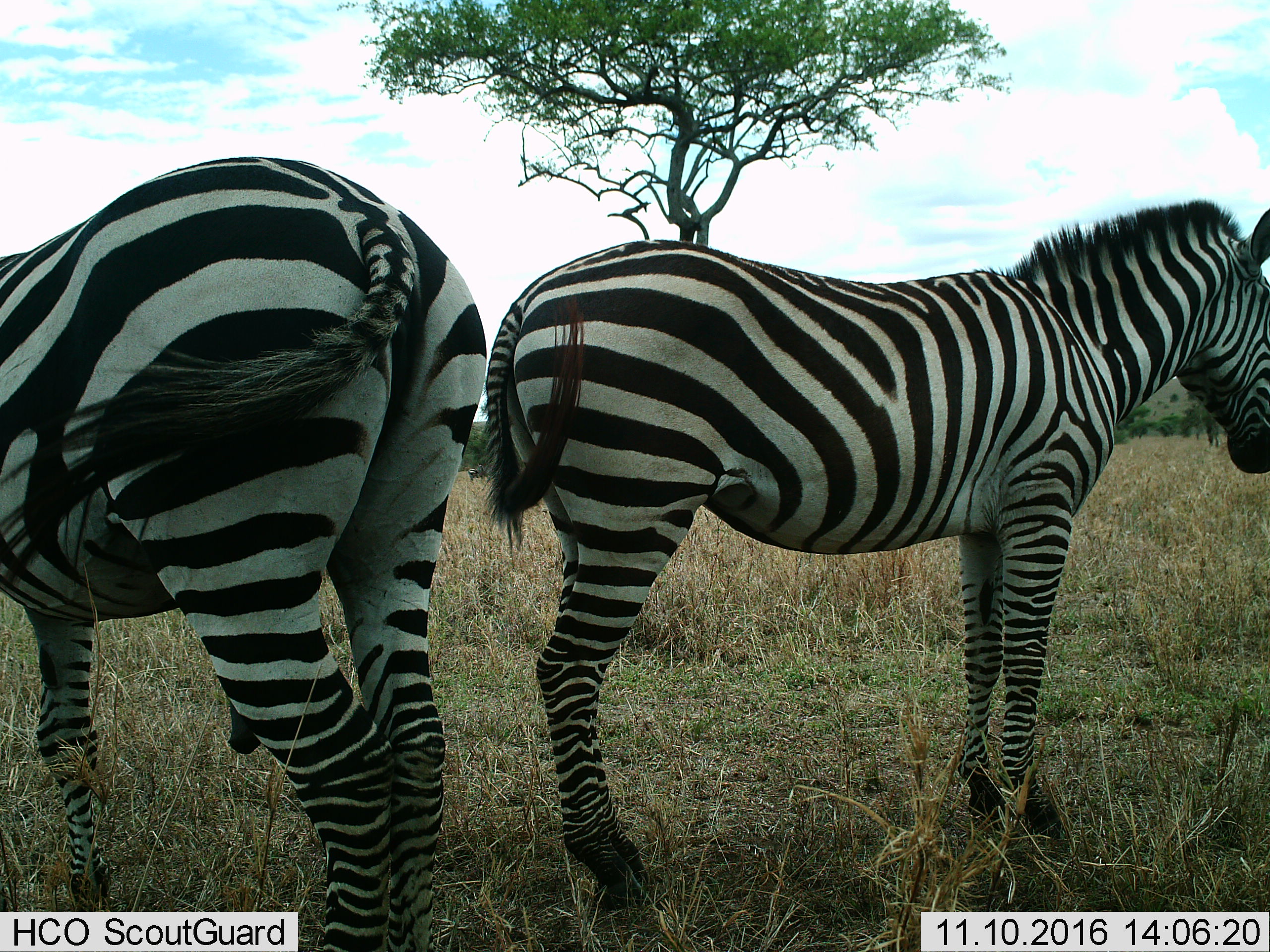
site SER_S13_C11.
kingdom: Animalia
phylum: Chordata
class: Mammalia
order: Perissodactyla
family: Equidae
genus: Equus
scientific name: Equus quagga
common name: plains zebra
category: zebraplains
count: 2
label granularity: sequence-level